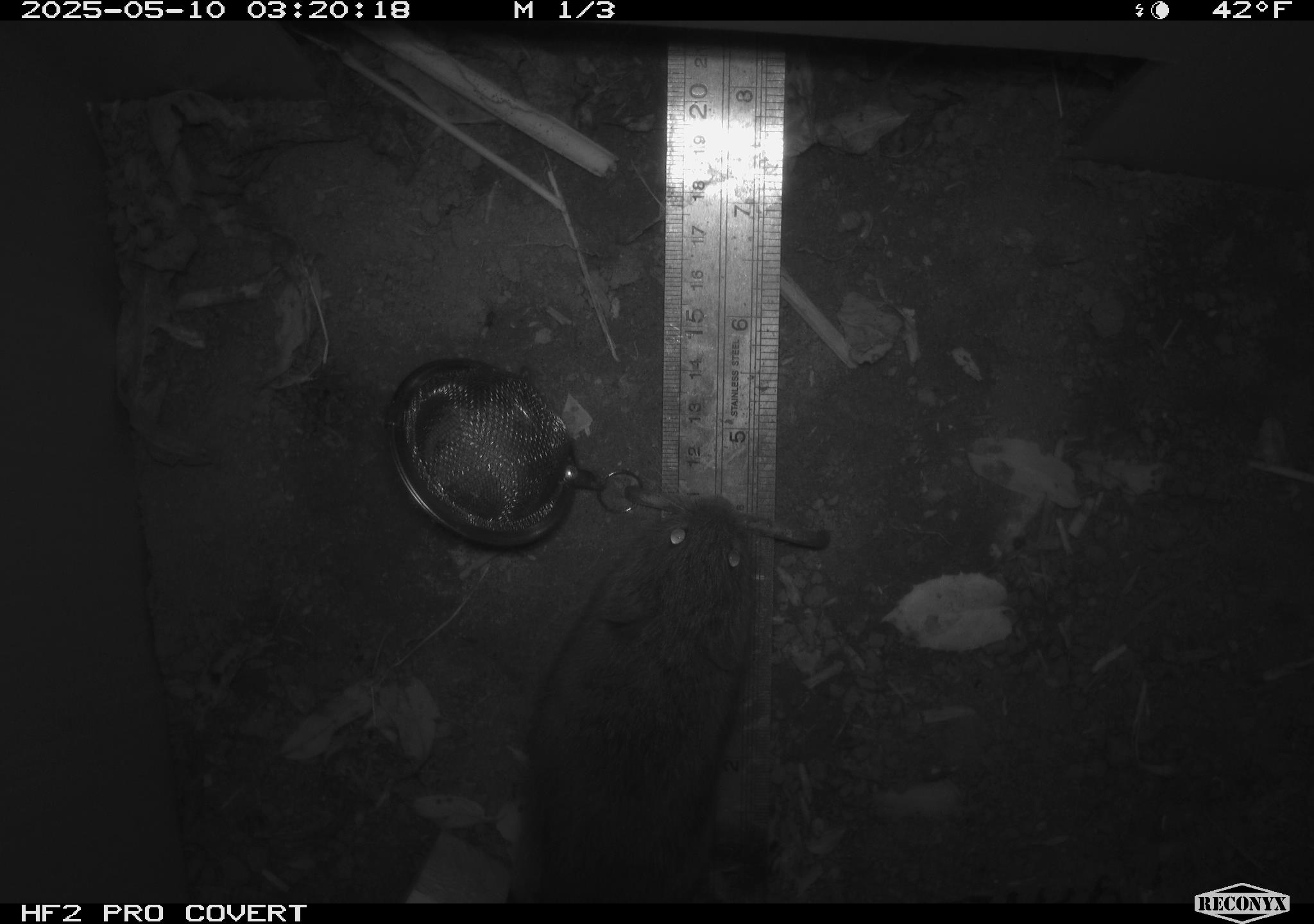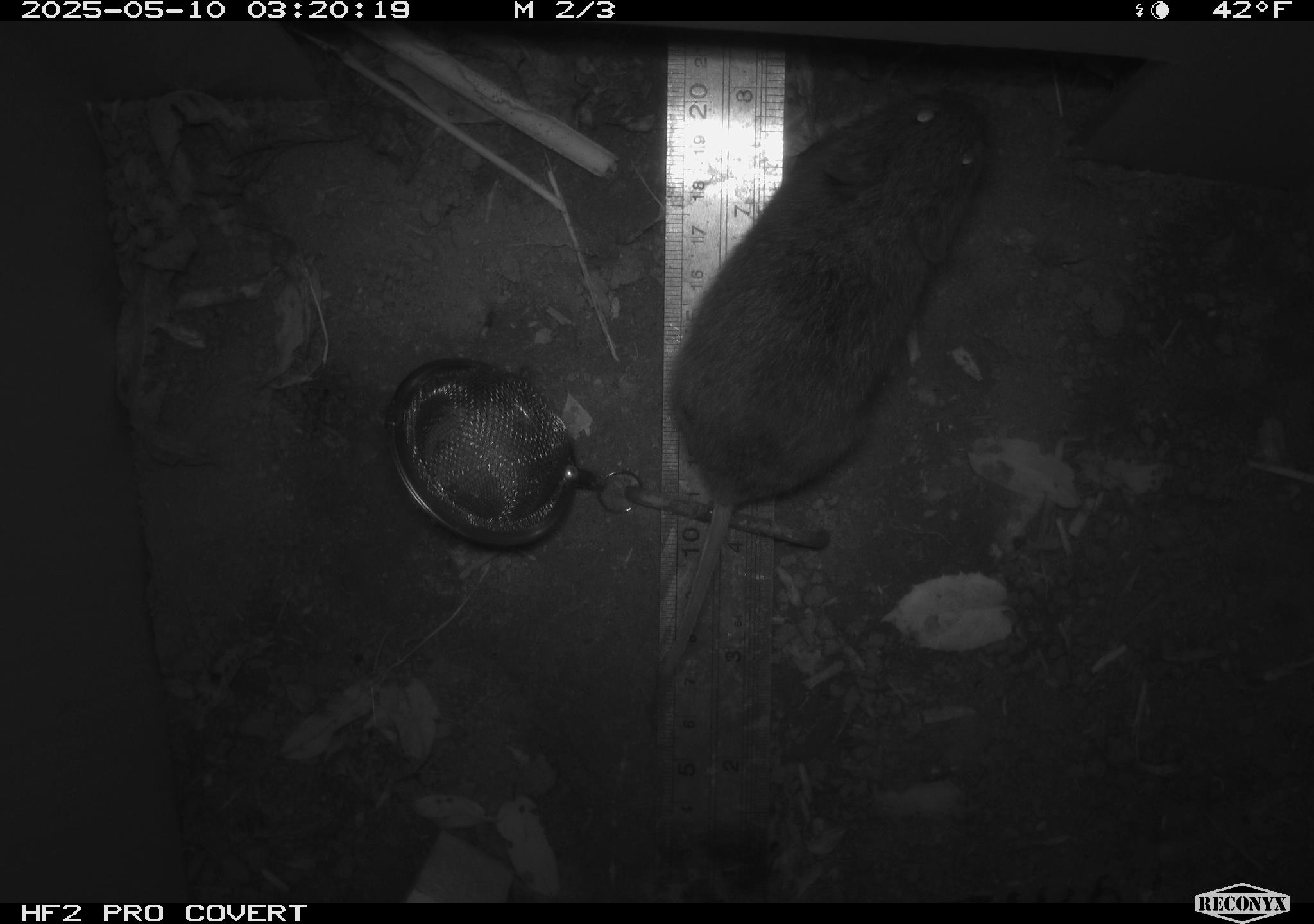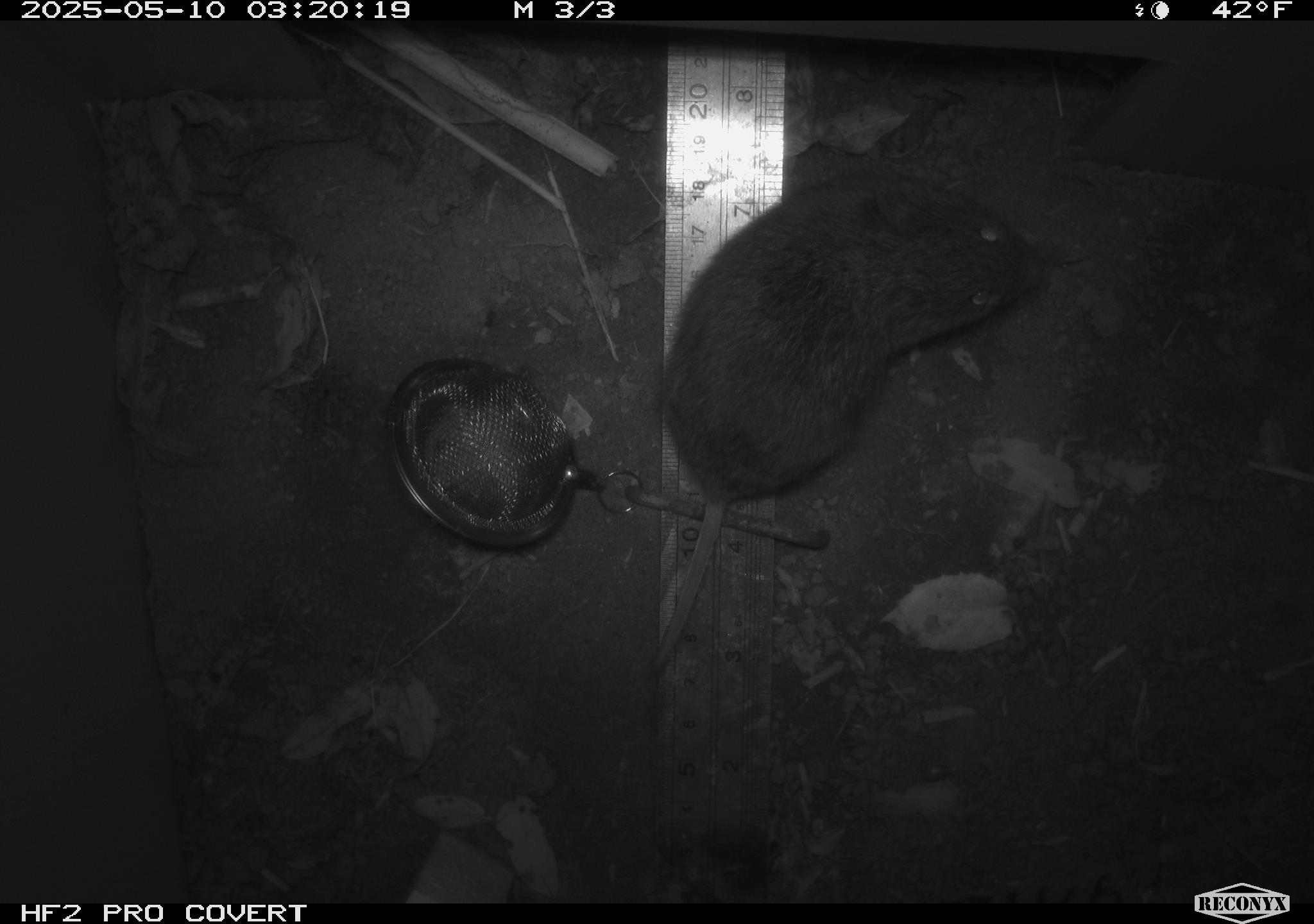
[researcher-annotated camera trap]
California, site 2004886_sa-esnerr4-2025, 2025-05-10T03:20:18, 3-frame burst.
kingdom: Animalia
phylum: Chordata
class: Mammalia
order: Rodentia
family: Cricetidae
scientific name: Arvicolinae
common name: voles, lemmings, and muskrats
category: arvicolinae subfamily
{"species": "arvicolinae subfamily (voles, lemmings, and muskrats) (Arvicolinae)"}